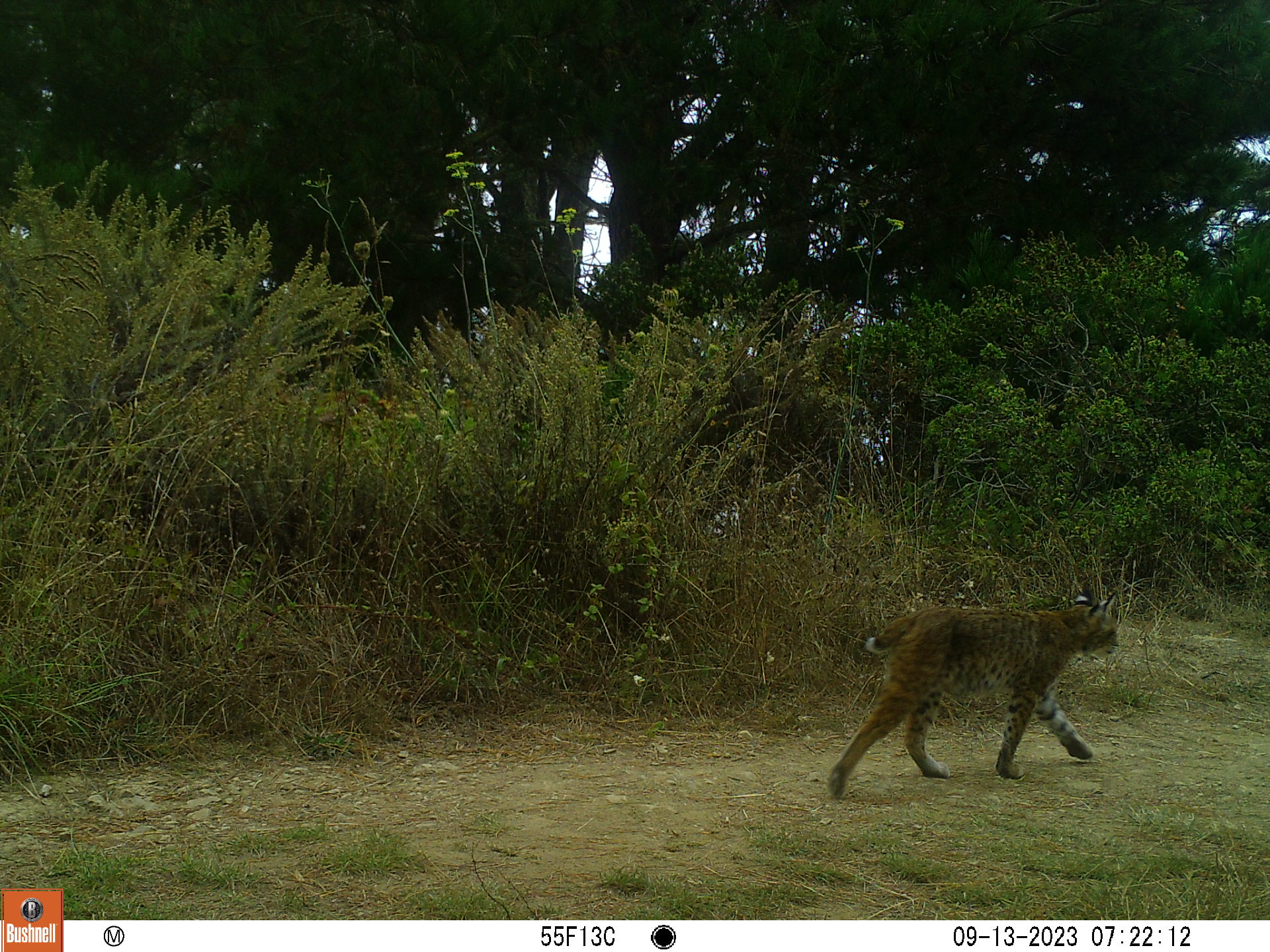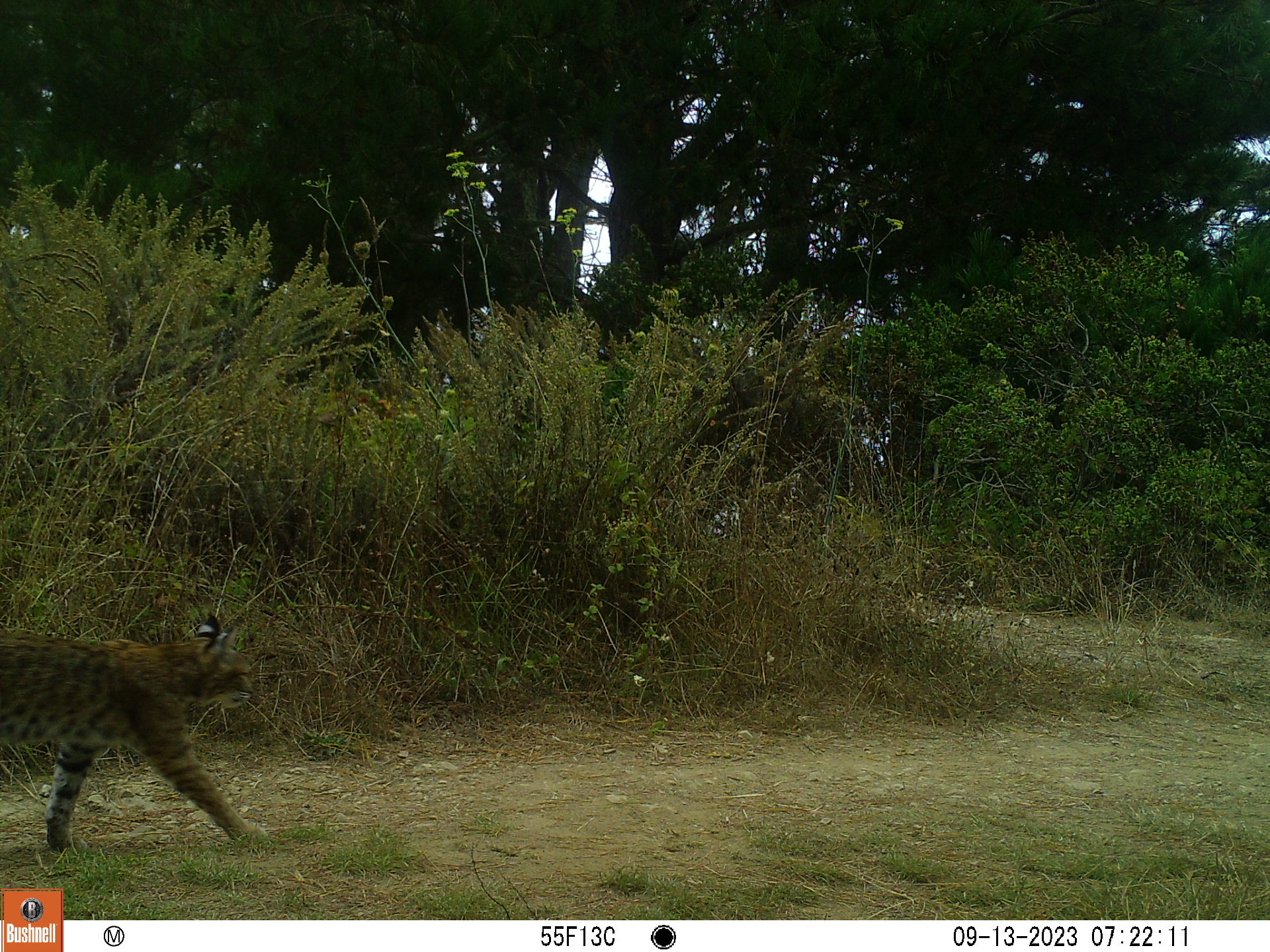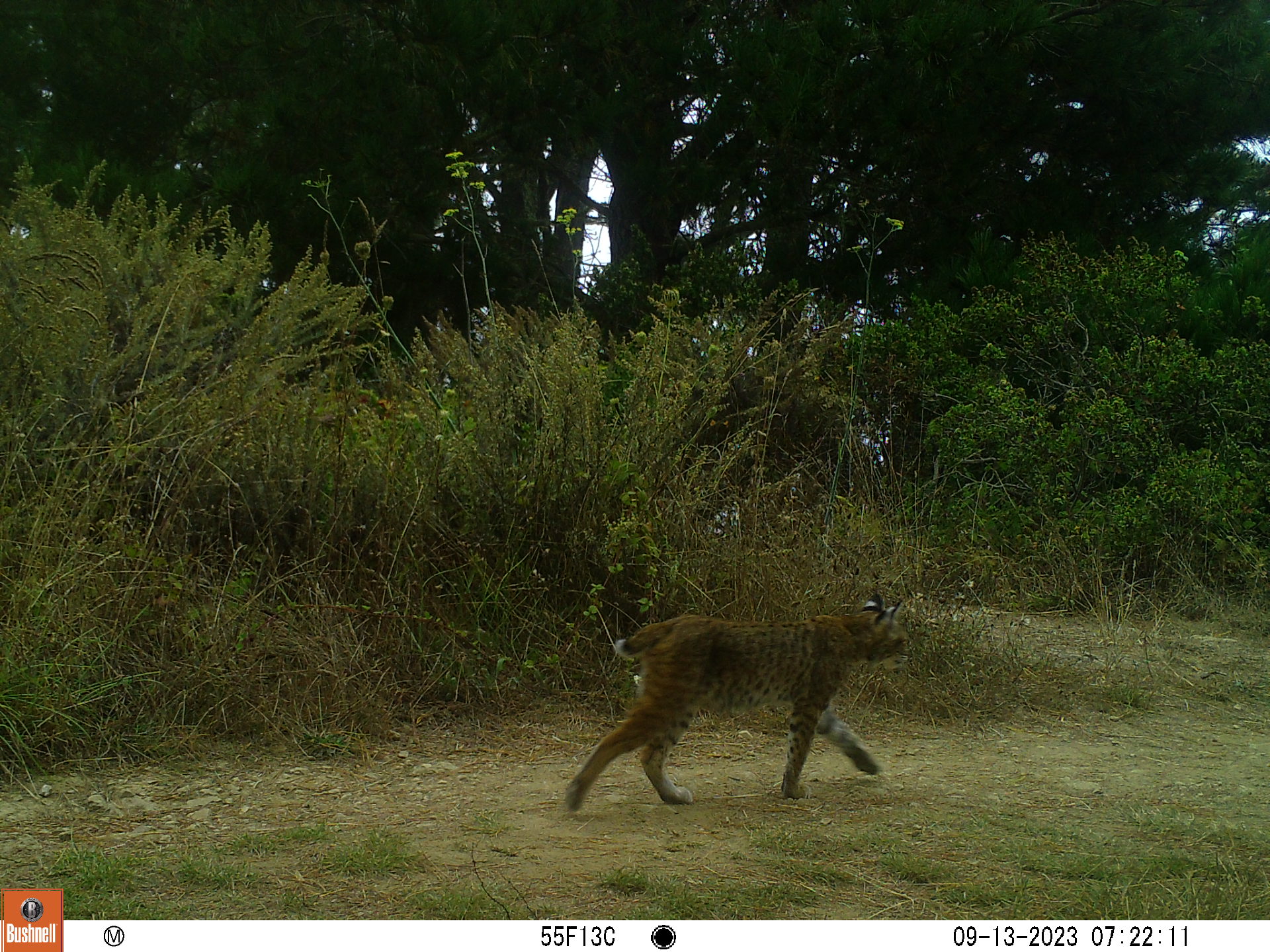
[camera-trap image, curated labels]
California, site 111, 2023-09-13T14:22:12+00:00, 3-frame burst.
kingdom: Animalia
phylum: Chordata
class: Mammalia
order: Carnivora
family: Felidae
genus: Lynx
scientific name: Lynx rufus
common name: bobcat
Bobcat (Lynx rufus).